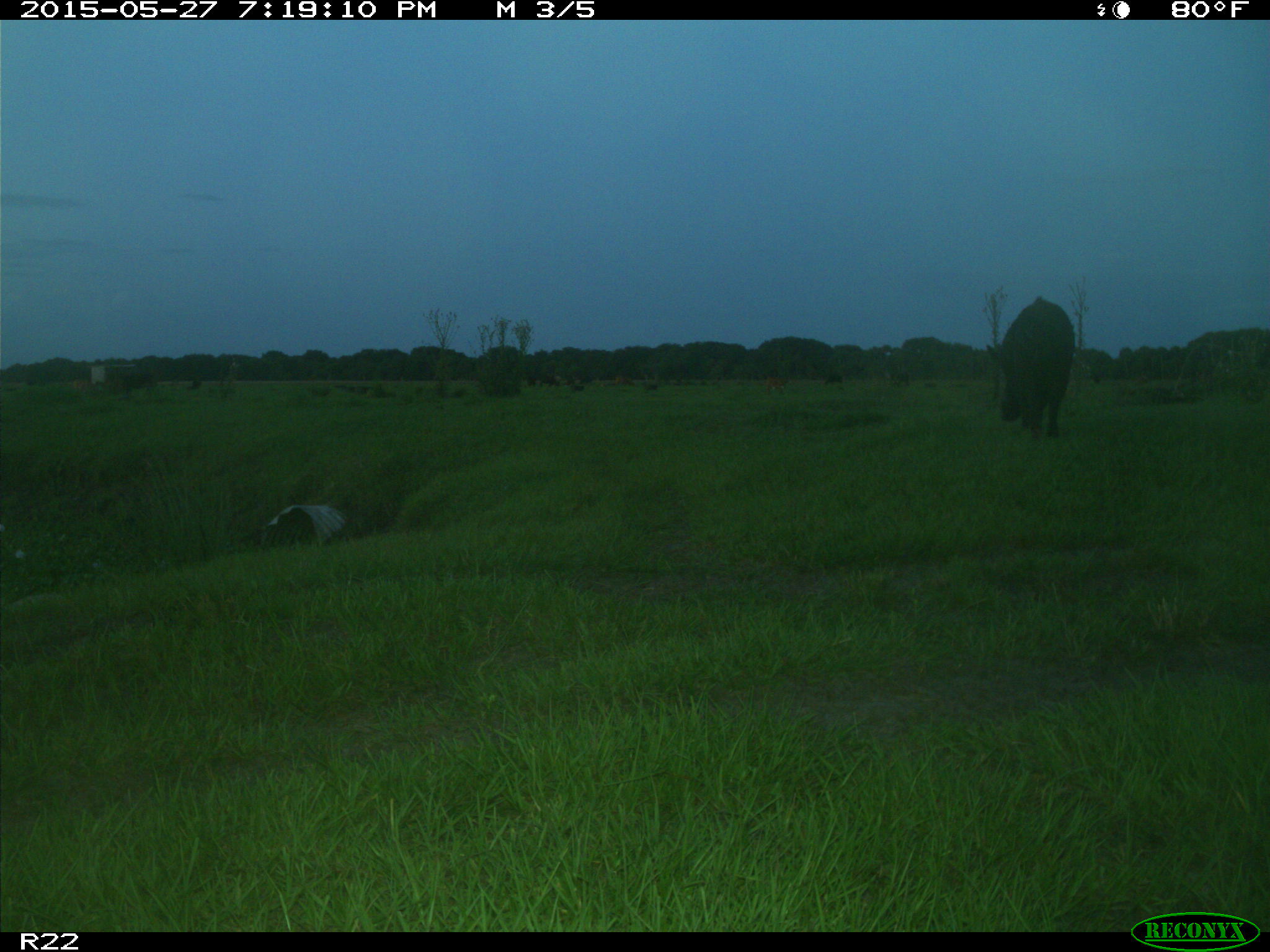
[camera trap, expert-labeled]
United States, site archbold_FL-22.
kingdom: Animalia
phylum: Chordata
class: Mammalia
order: Artiodactyla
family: Bovidae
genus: Bos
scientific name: Bos taurus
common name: domestic cow